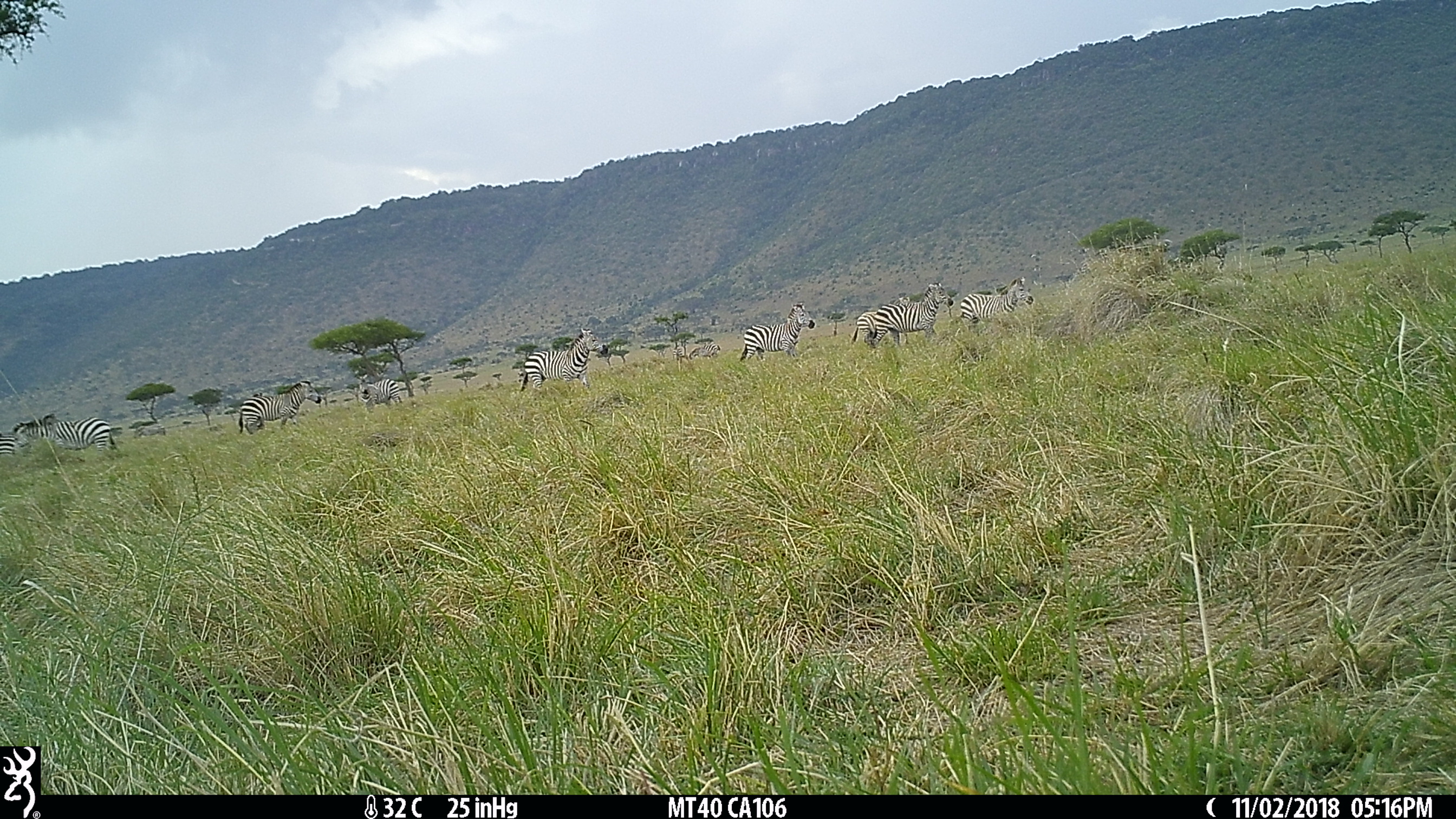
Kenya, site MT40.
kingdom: Animalia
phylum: Chordata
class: Mammalia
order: Perissodactyla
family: Equidae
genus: Equus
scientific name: Equus quagga burchellii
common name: burchell's zebra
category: zebra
Zebra (burchell's zebra) (Equus quagga burchellii).